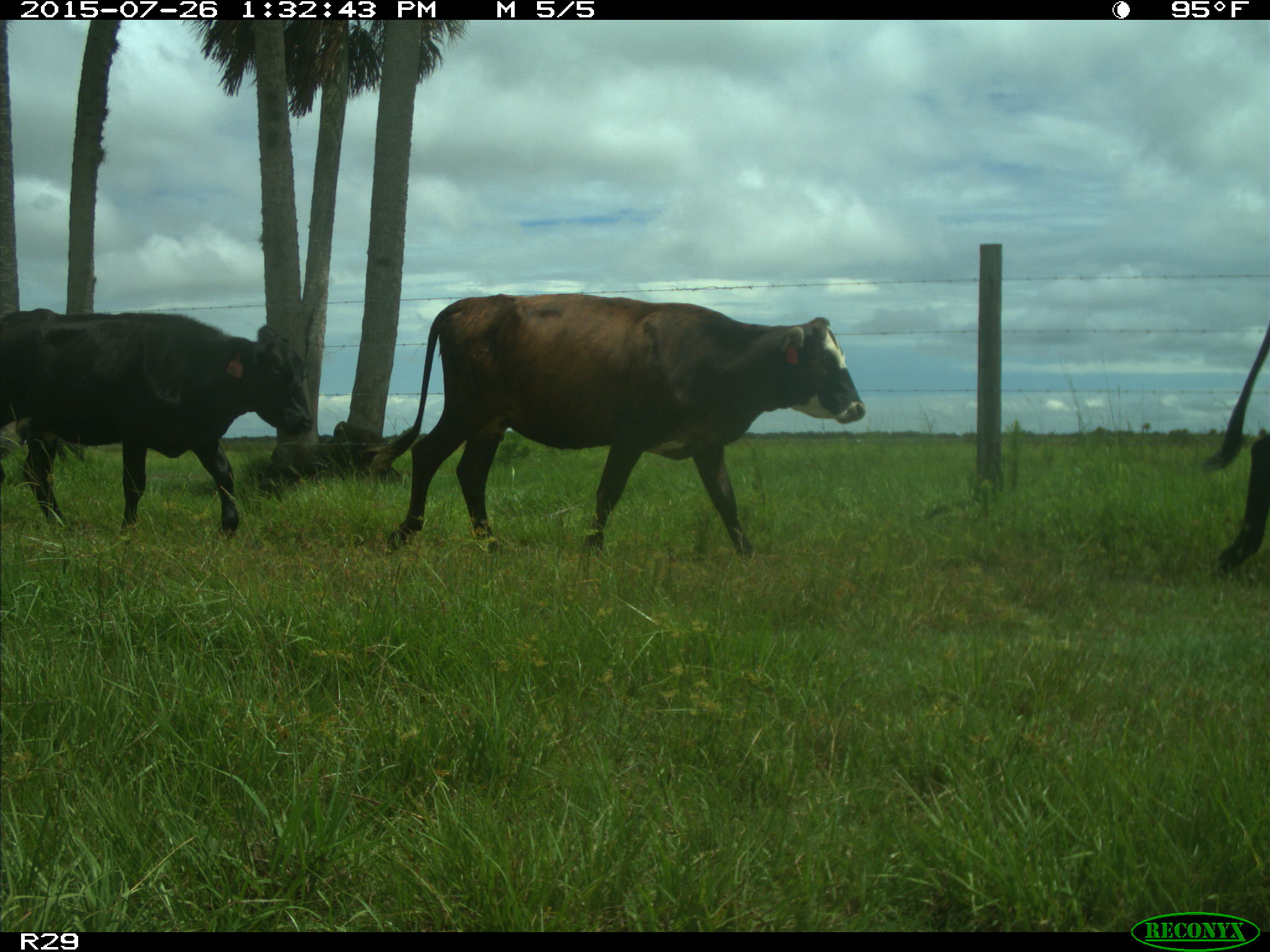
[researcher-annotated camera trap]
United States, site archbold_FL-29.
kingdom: Animalia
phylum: Chordata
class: Mammalia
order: Artiodactyla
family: Bovidae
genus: Bos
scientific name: Bos taurus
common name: domestic cow